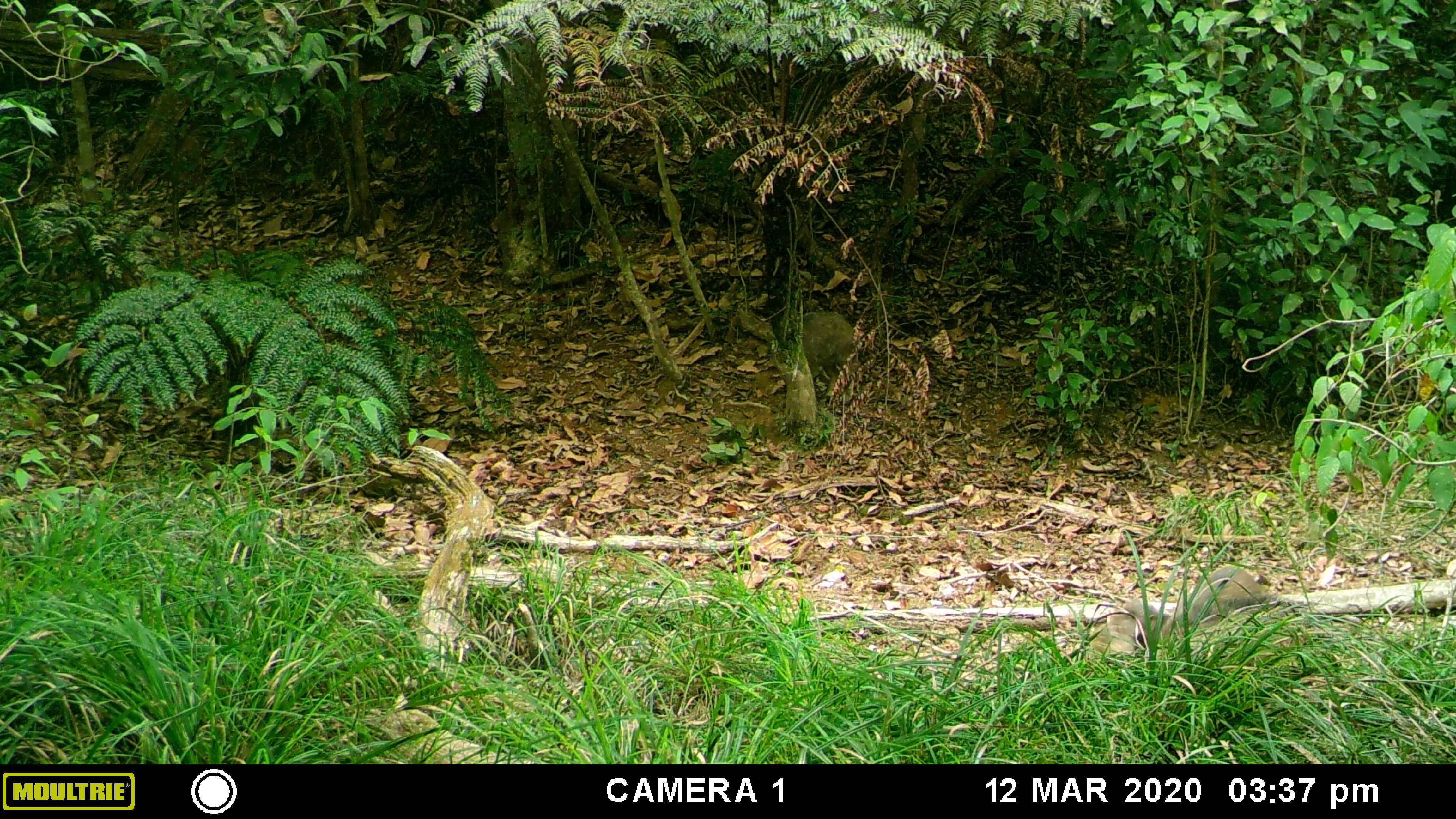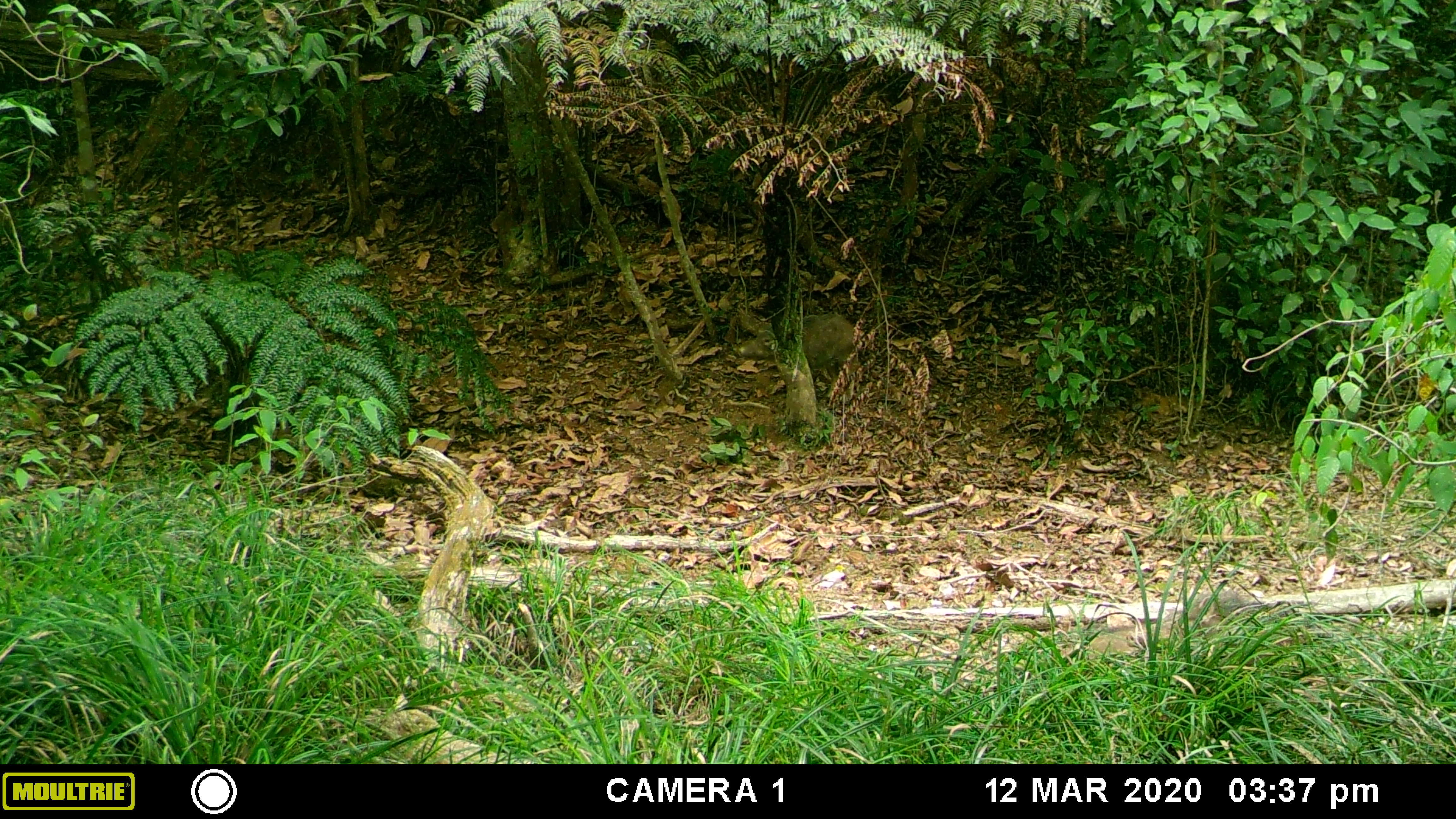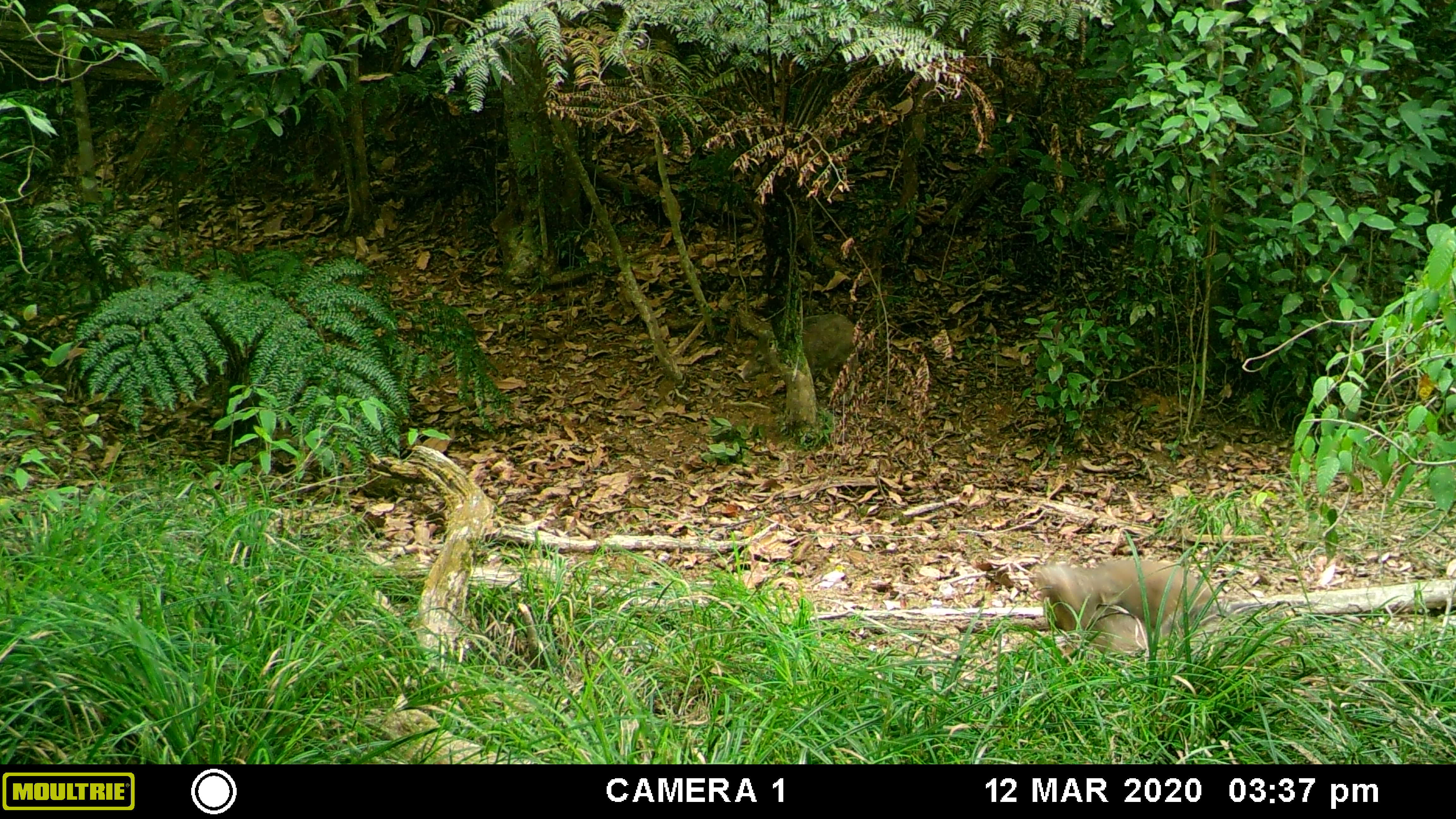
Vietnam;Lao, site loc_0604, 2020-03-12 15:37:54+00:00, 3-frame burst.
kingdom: Animalia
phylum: Chordata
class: Mammalia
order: Artiodactyla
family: Suidae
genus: Sus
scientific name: Sus scrofa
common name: eurasian wild pig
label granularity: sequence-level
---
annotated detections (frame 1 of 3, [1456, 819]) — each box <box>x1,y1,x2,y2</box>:
eurasian wild pig: <box>1160,565,1263,638</box>; <box>802,311,858,405</box>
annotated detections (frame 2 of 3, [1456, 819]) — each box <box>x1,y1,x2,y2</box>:
eurasian wild pig: <box>1125,589,1305,666</box>; <box>737,313,858,405</box>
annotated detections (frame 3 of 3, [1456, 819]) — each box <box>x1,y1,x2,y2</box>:
eurasian wild pig: <box>1027,558,1211,662</box>; <box>738,313,858,403</box>